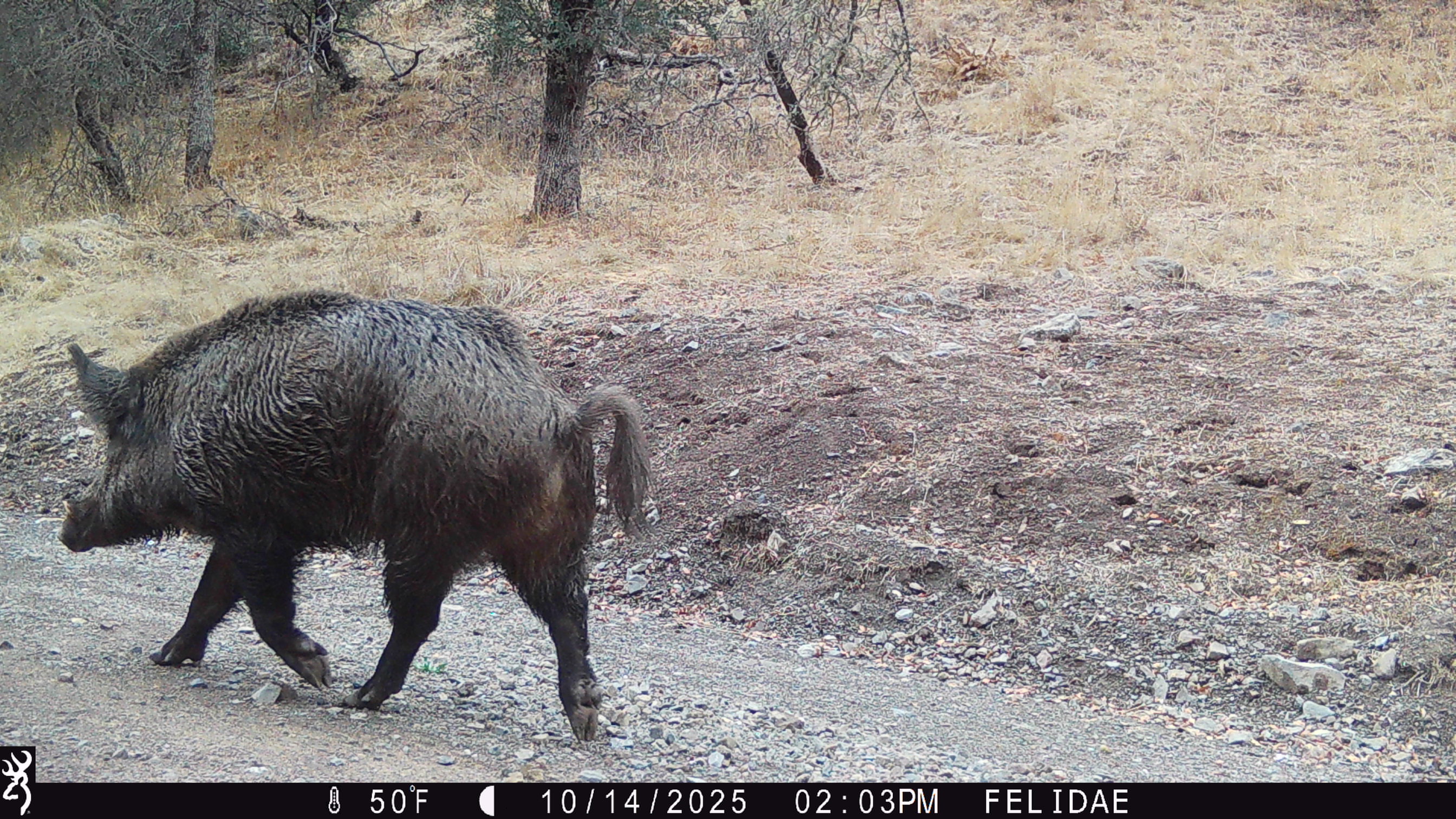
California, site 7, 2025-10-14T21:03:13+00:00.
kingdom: Animalia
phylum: Chordata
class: Mammalia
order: Artiodactyla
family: Suidae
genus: Sus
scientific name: Sus scrofa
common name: wild boar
Wild boar (Sus scrofa).